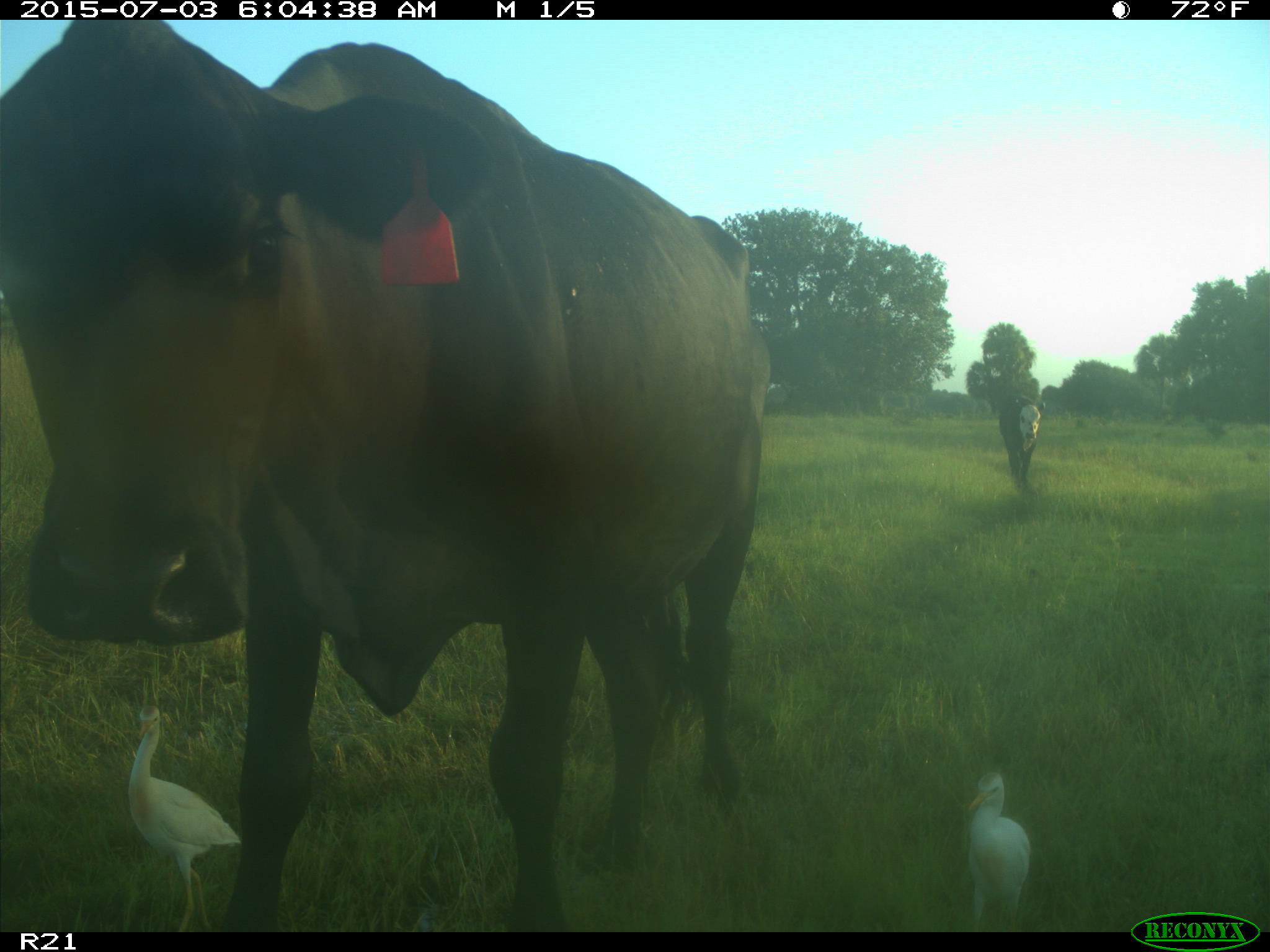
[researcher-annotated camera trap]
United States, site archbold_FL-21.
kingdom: Animalia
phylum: Chordata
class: Mammalia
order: Artiodactyla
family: Bovidae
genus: Bos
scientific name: Bos taurus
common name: domestic cow